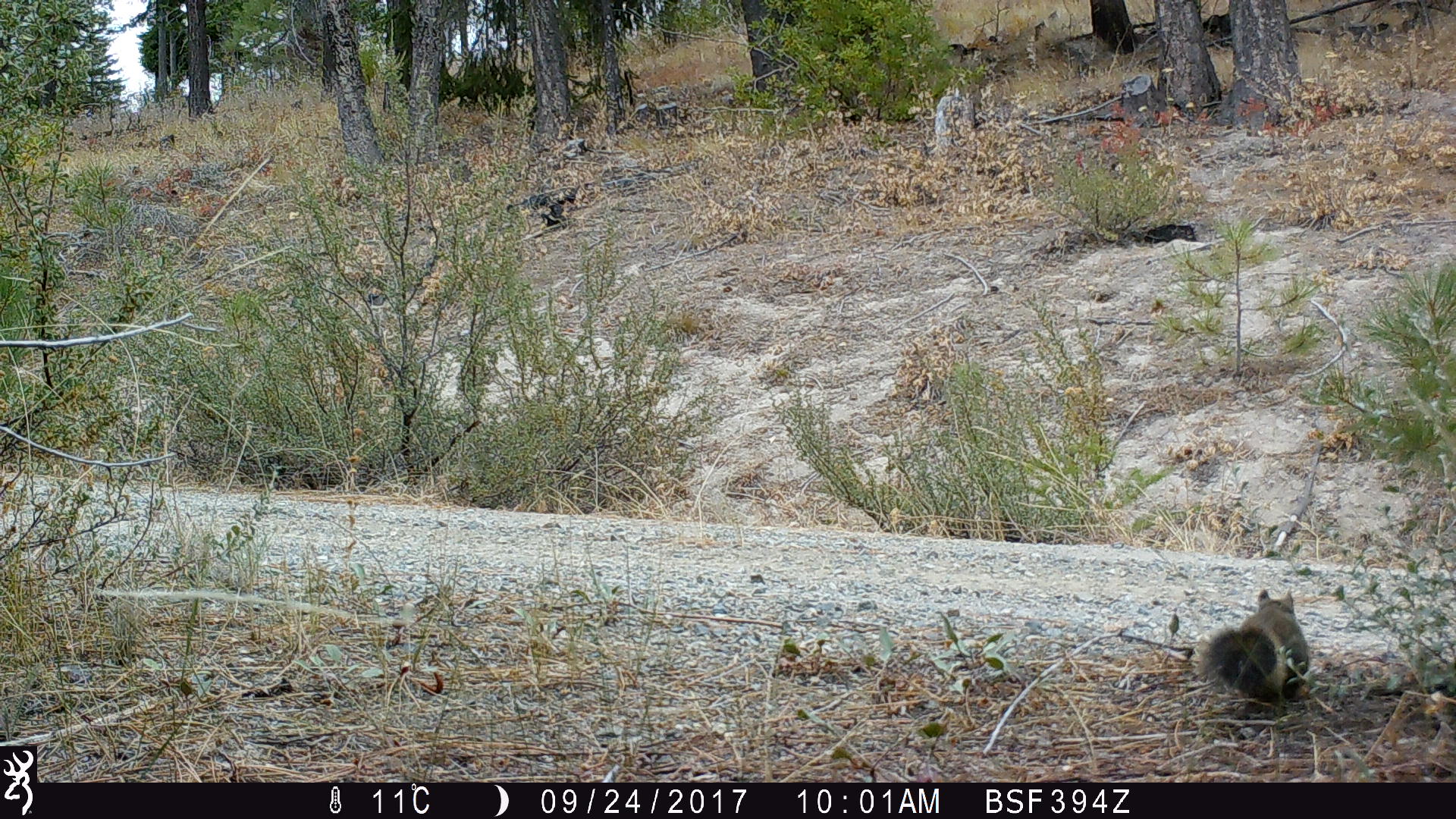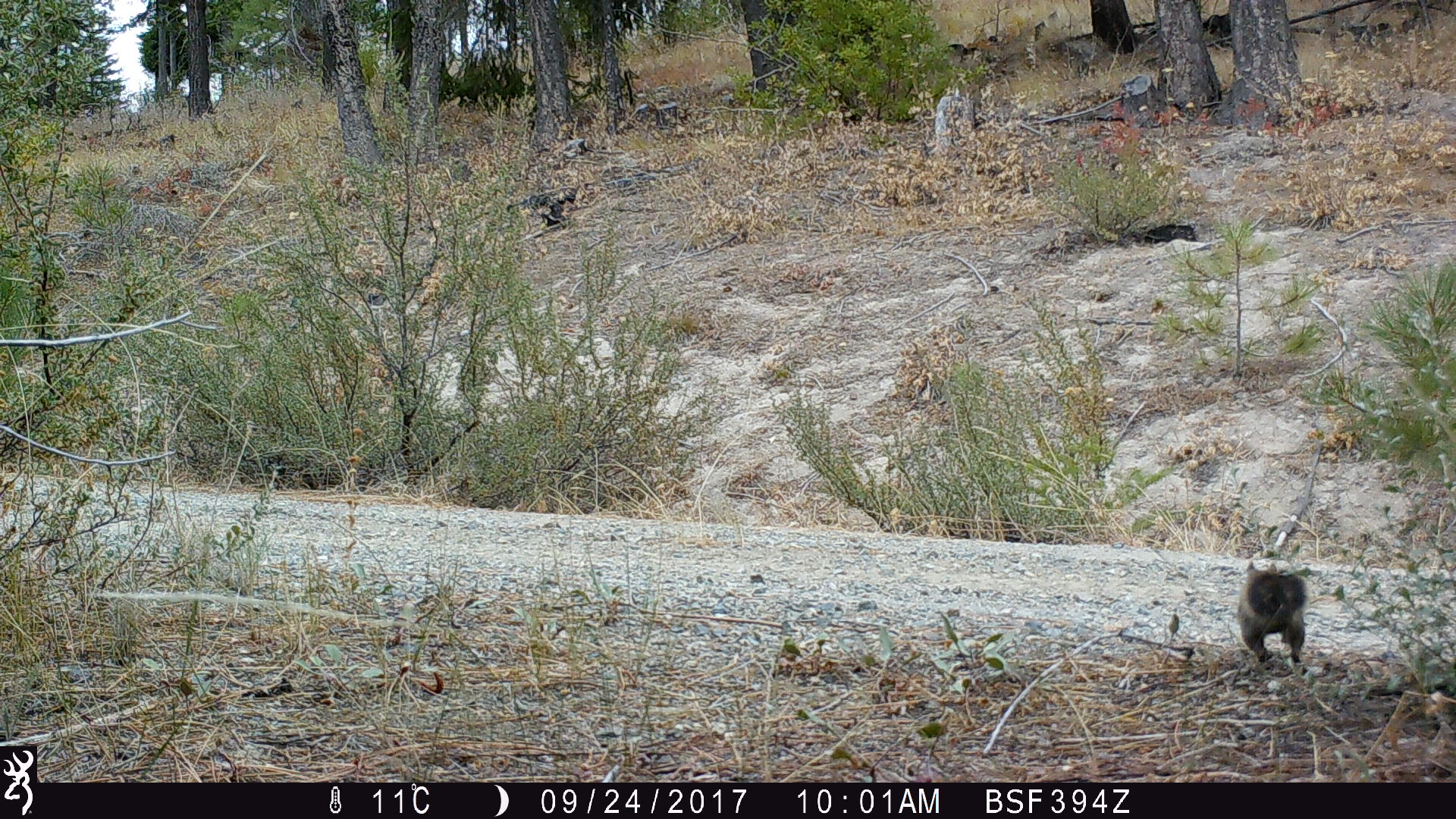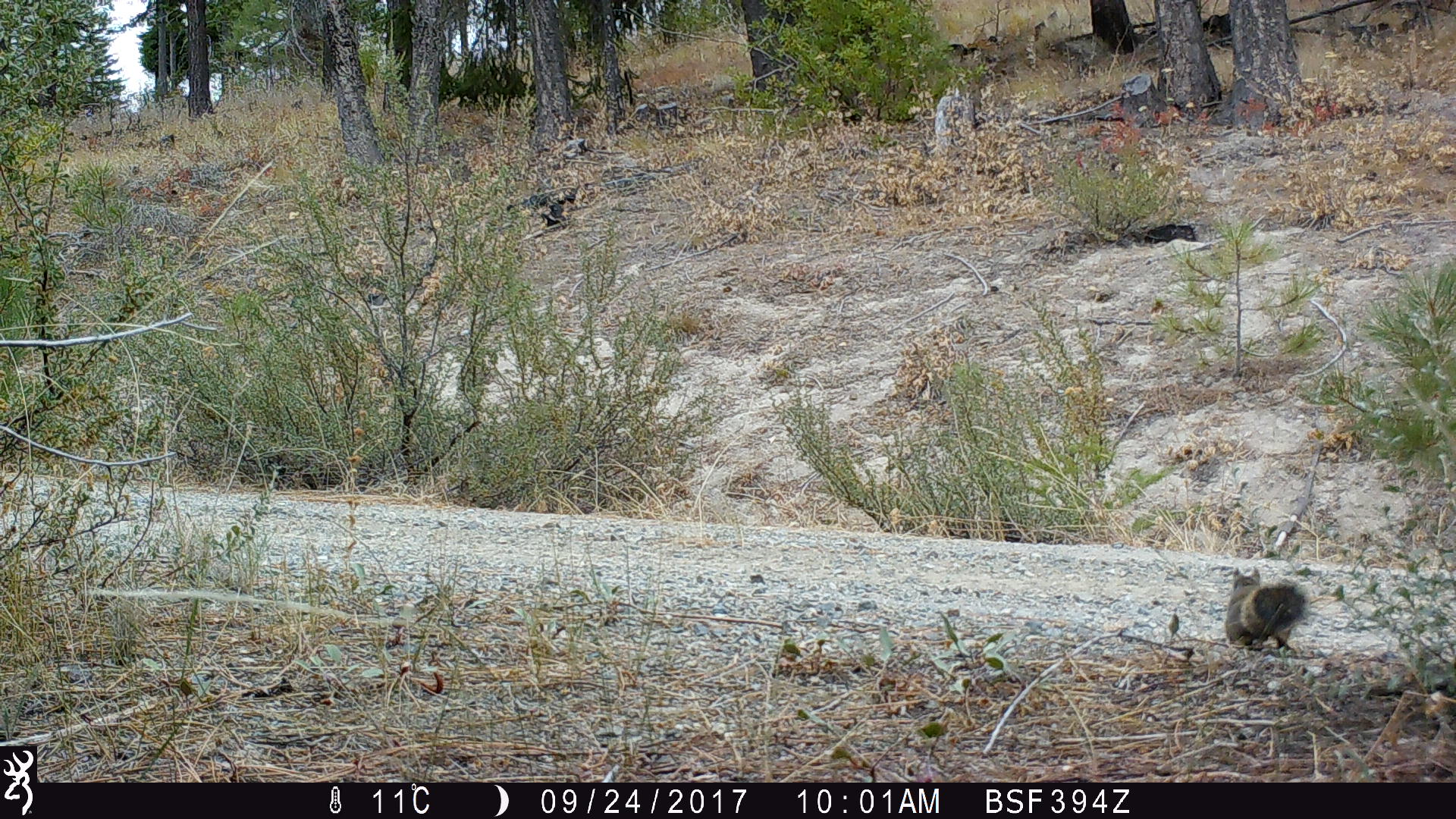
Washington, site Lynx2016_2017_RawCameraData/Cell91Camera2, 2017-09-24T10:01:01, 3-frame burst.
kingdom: Animalia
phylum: Chordata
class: Mammalia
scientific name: Mammalia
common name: small mammal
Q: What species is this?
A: Small mammal (Mammalia).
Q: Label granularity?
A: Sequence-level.